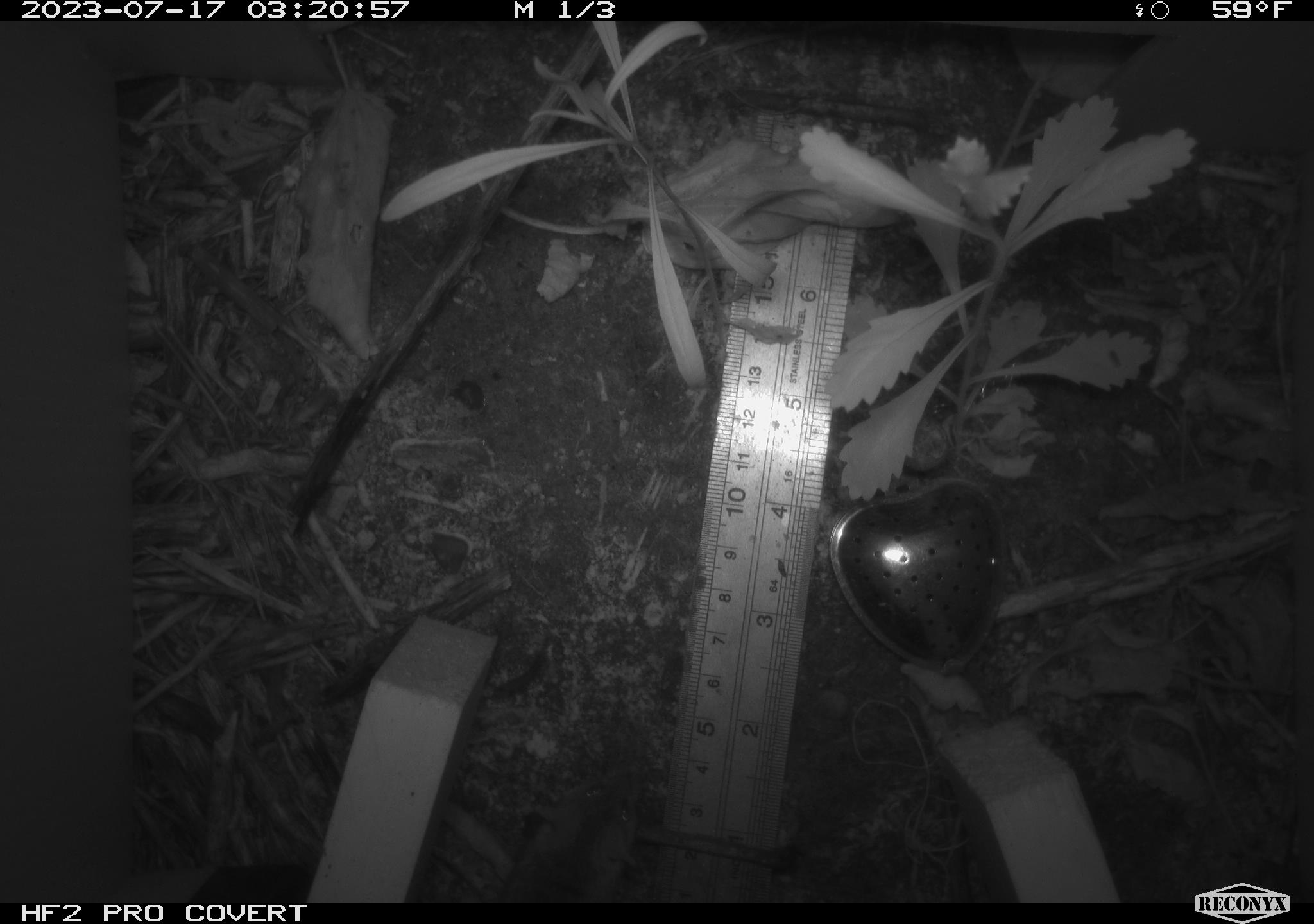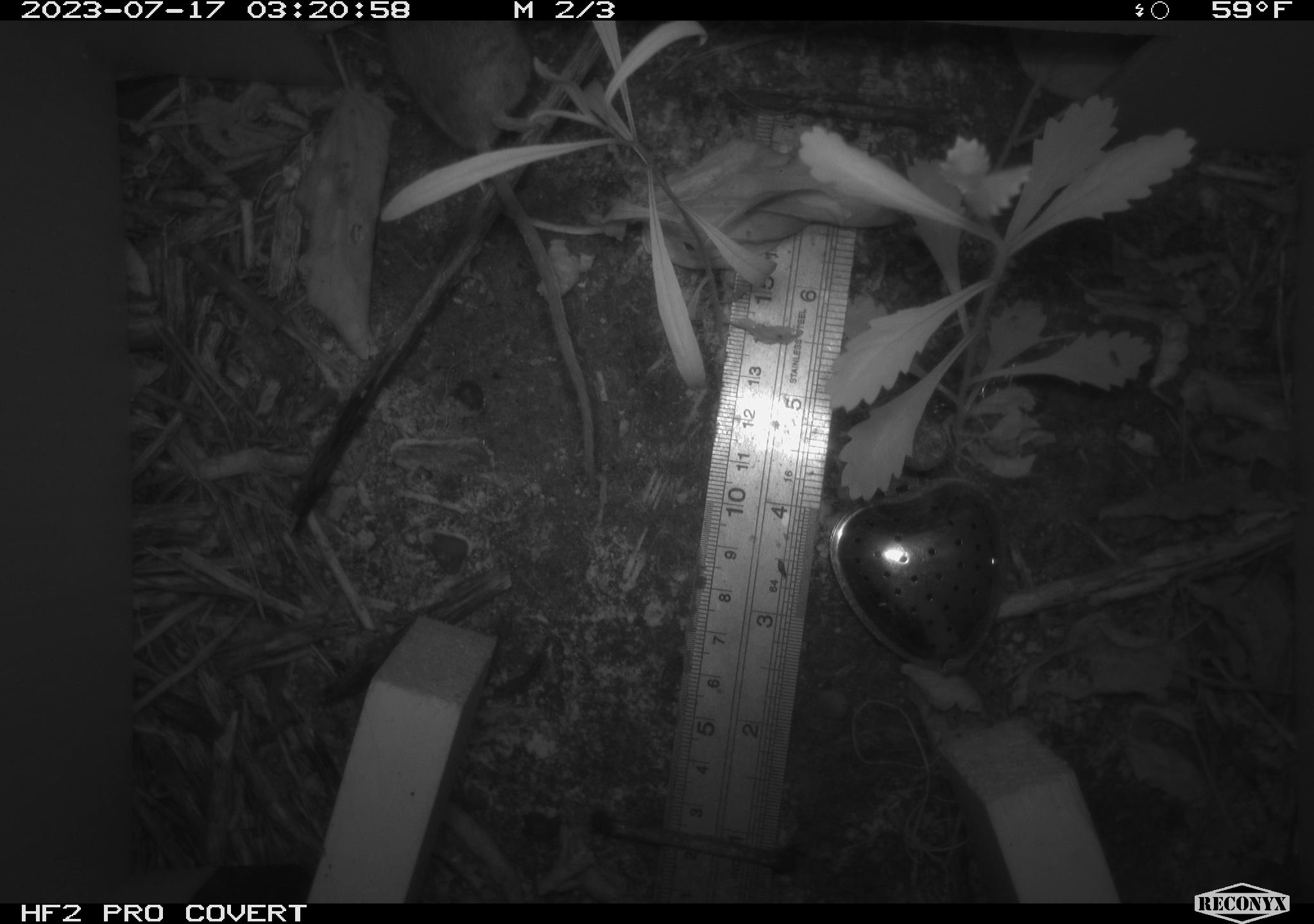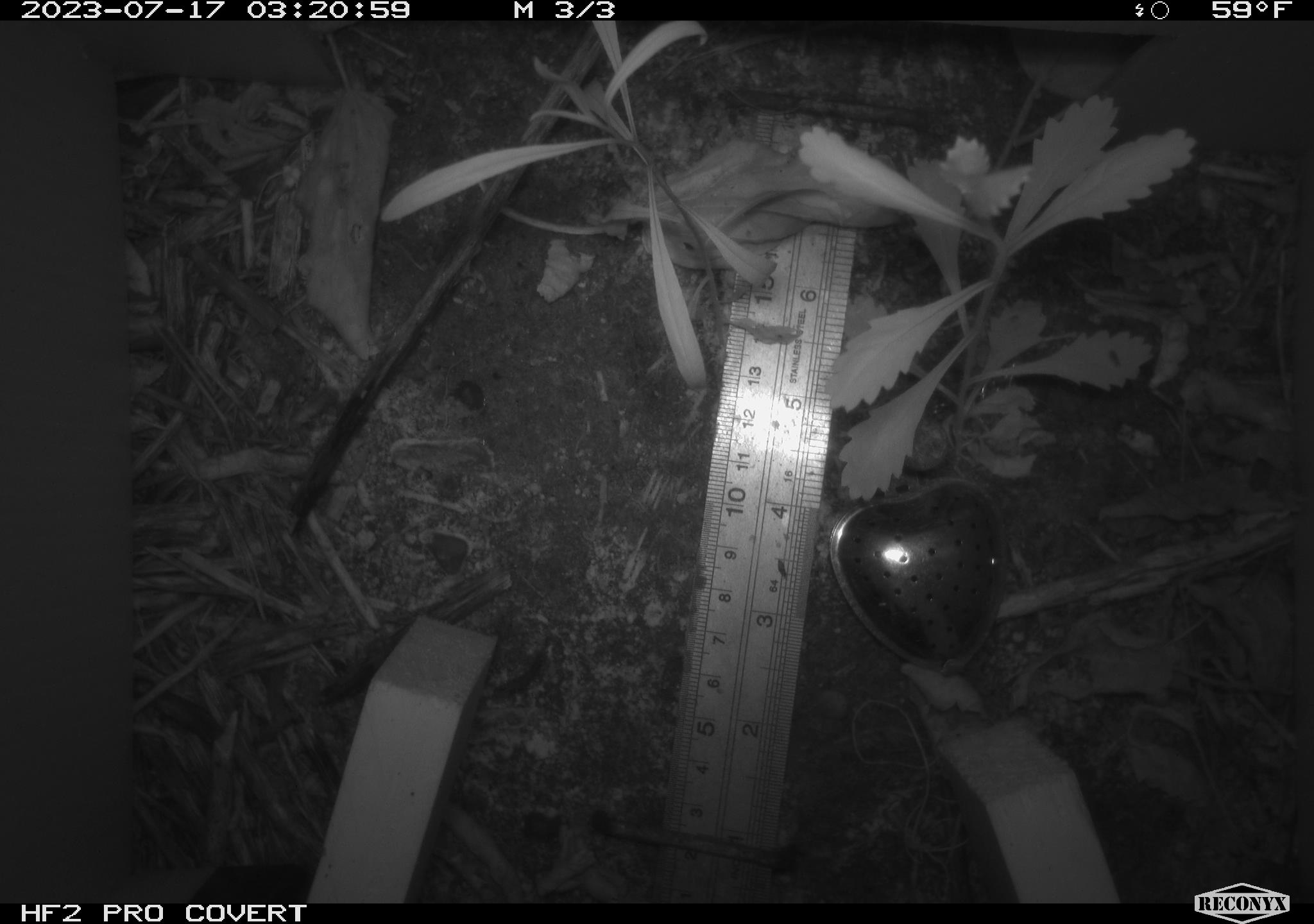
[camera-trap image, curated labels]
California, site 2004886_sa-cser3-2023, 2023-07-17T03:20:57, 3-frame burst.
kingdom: Animalia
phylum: Chordata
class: Mammalia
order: Rodentia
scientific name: Rodentia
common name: mouse species